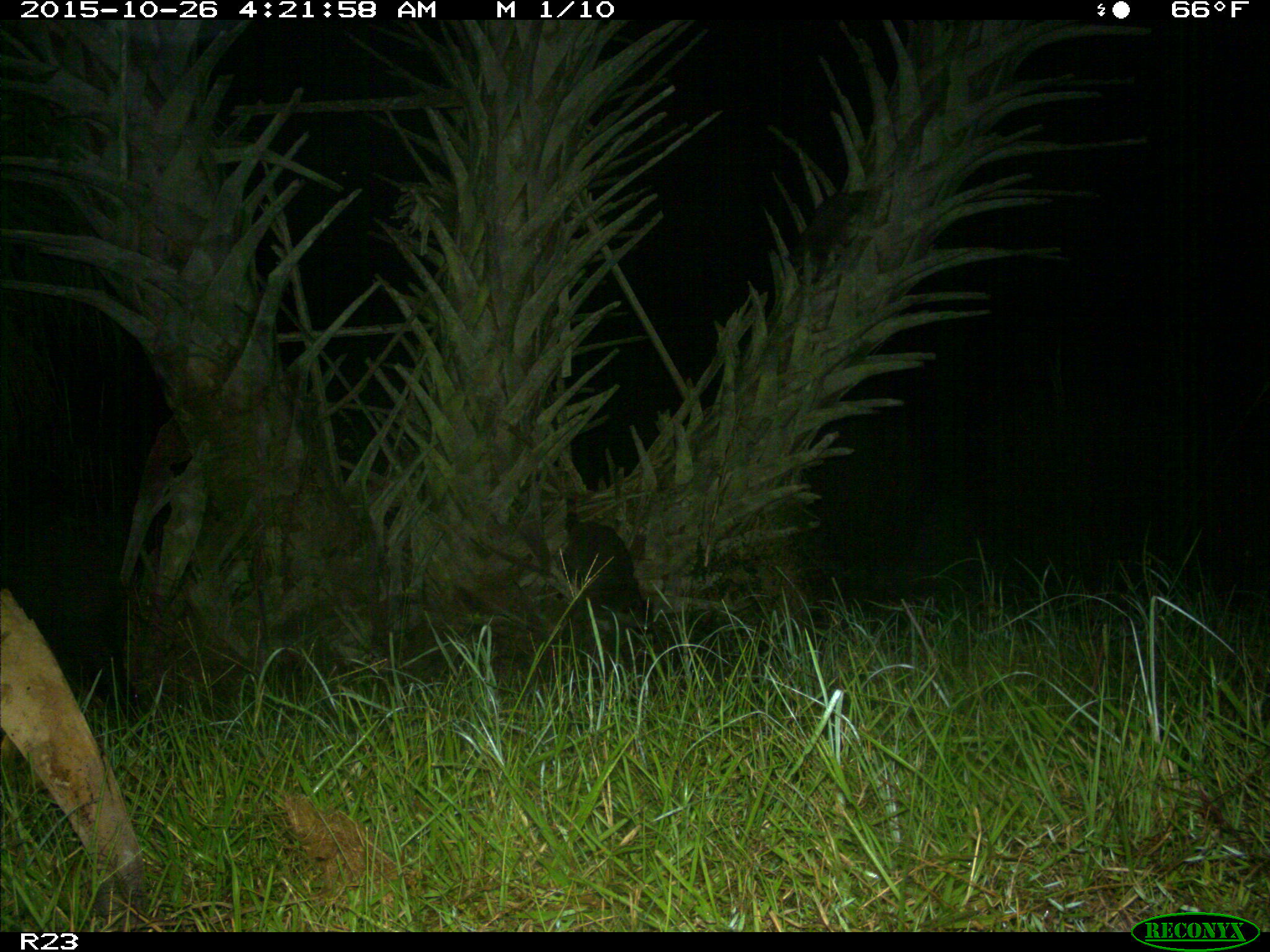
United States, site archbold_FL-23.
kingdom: Animalia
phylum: Chordata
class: Mammalia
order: Carnivora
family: Procyonidae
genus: Procyon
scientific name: Procyon lotor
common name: common raccoon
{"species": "Procyon lotor (common raccoon)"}